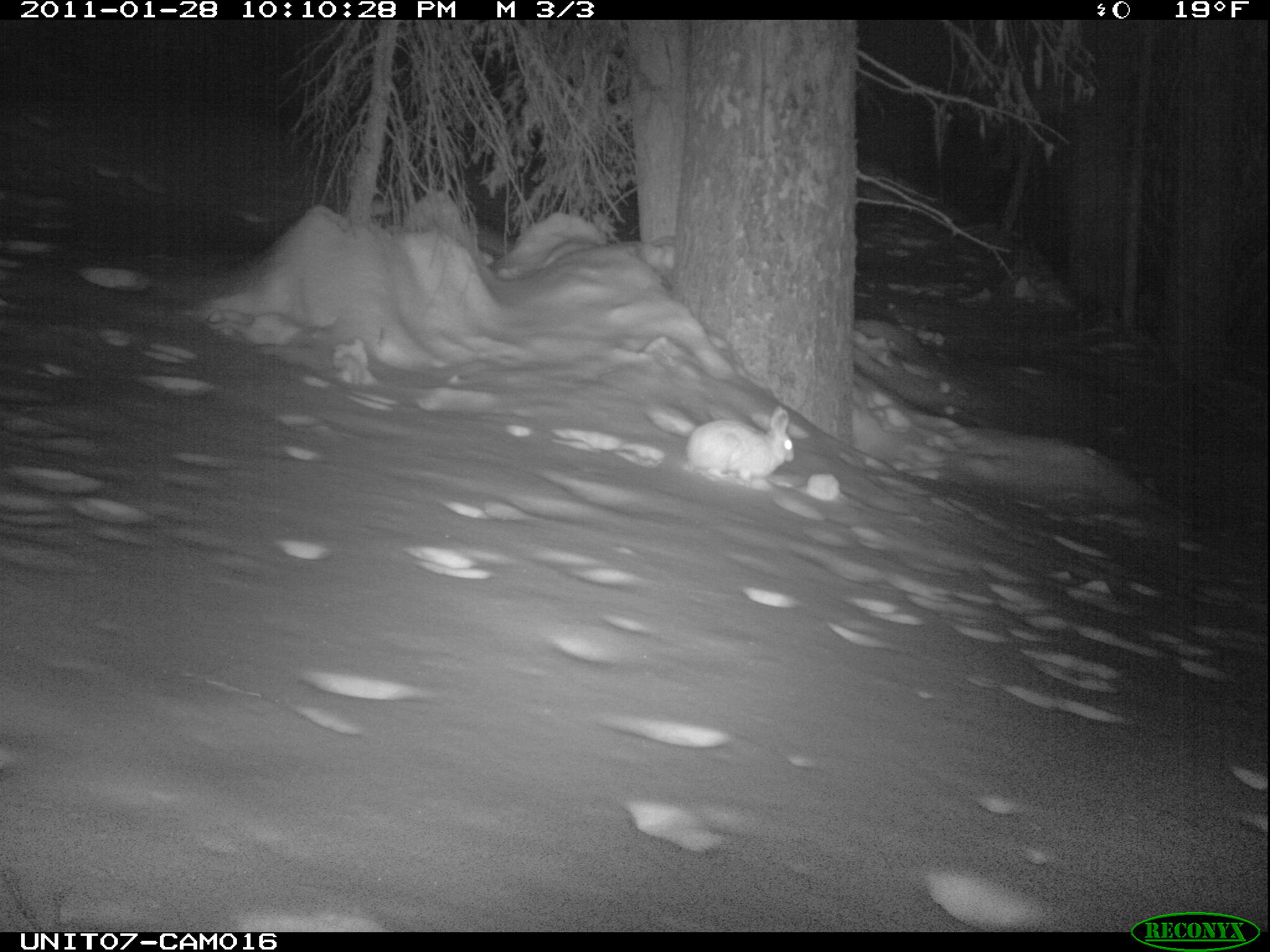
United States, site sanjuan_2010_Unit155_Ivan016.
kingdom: Animalia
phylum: Chordata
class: Mammalia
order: Lagomorpha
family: Leporidae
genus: Lepus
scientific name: Lepus americanus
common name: snowshoe hare